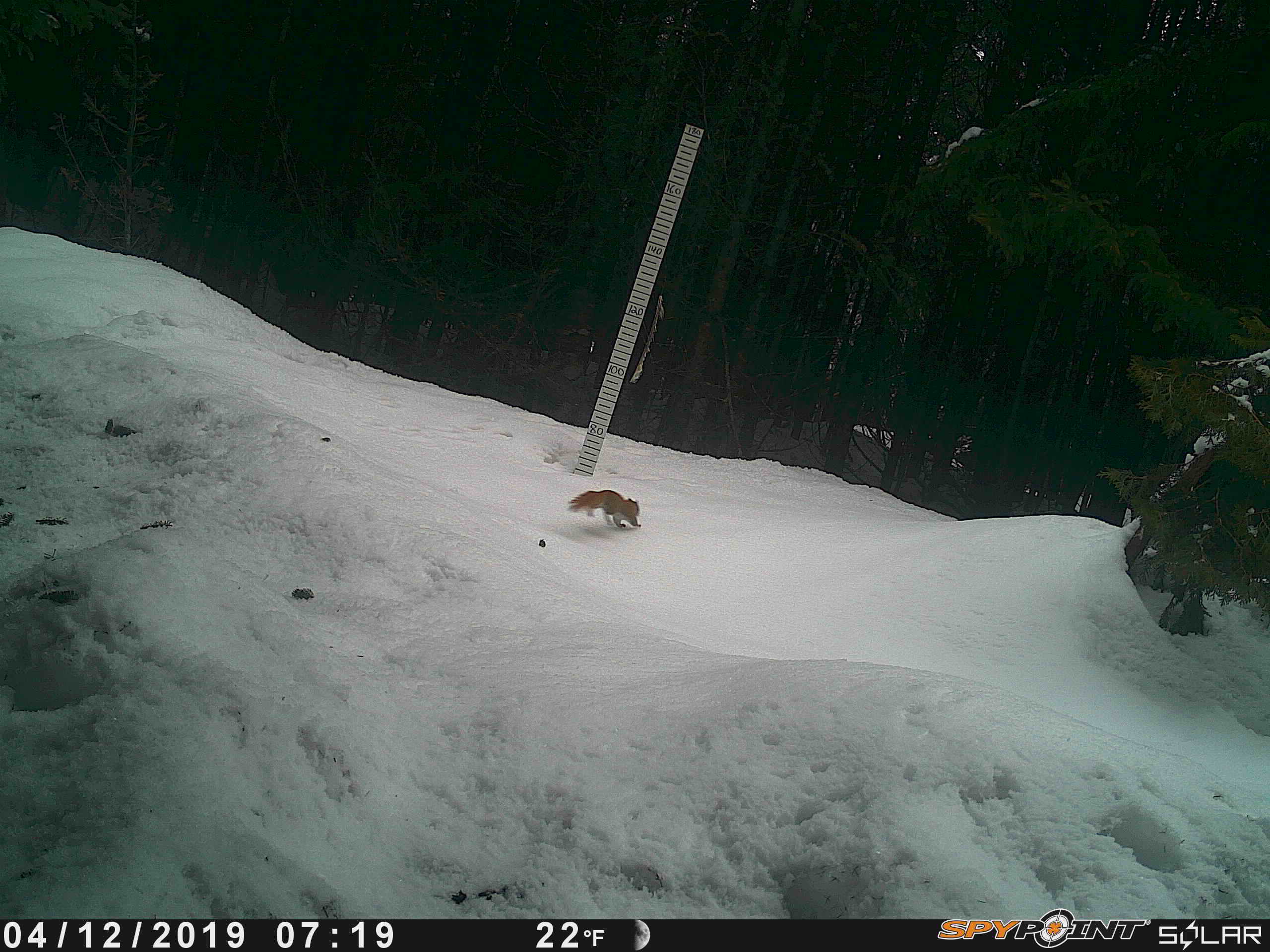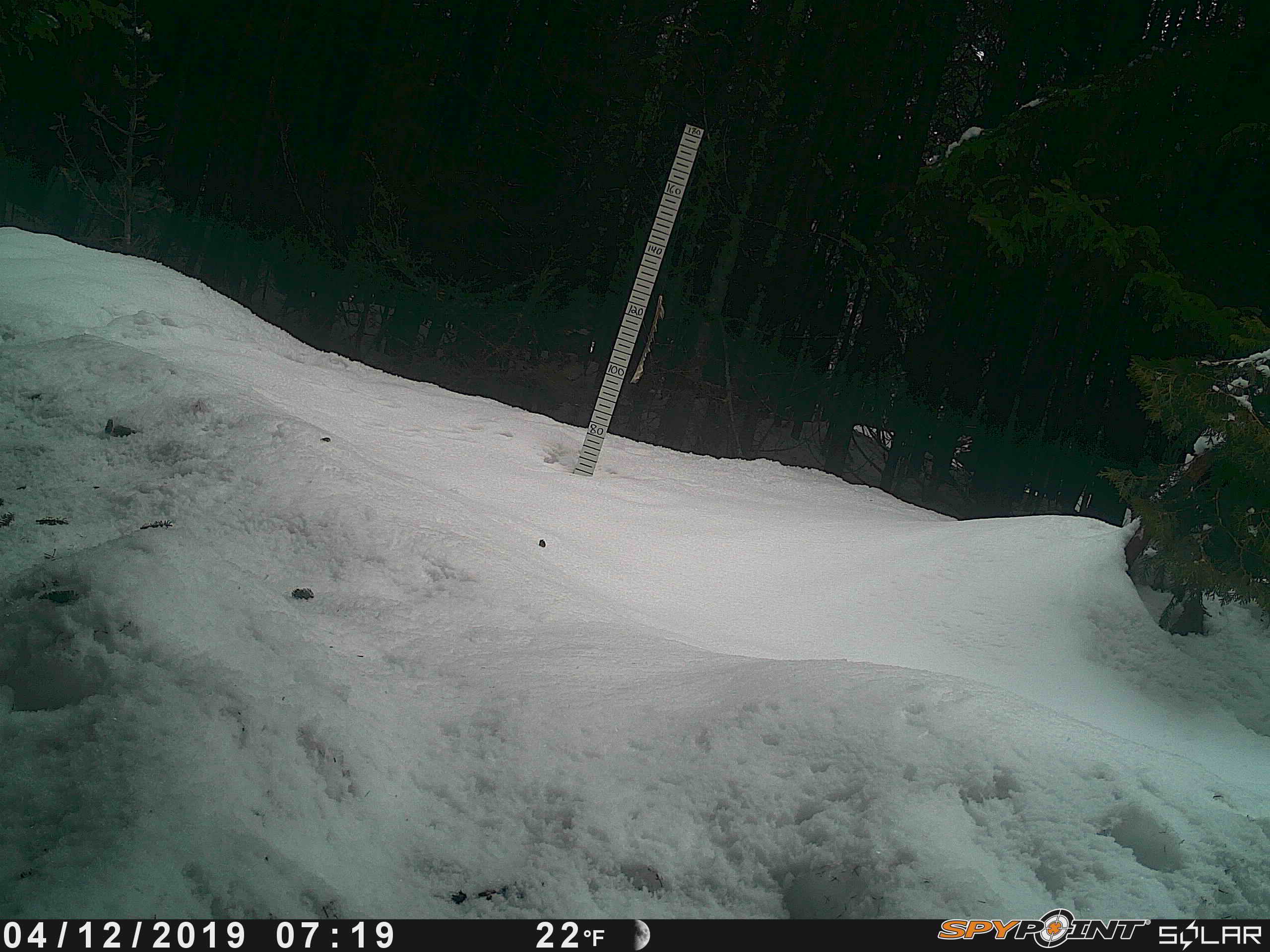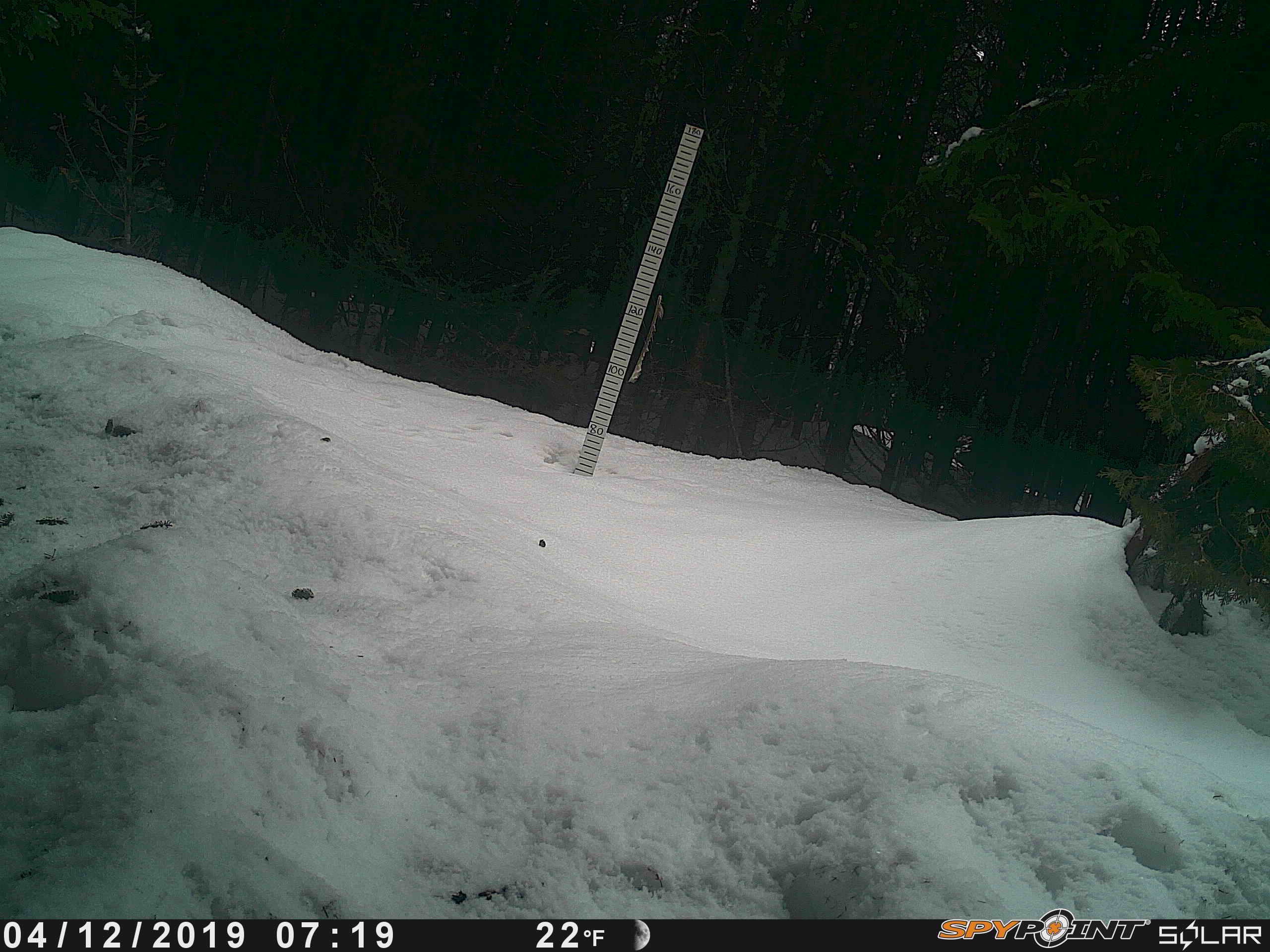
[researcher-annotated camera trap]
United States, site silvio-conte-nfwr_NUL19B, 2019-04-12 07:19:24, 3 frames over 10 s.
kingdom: Animalia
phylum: Chordata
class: Mammalia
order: Rodentia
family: Sciuridae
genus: Tamiasciurus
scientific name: Tamiasciurus hudsonicus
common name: red squirrel